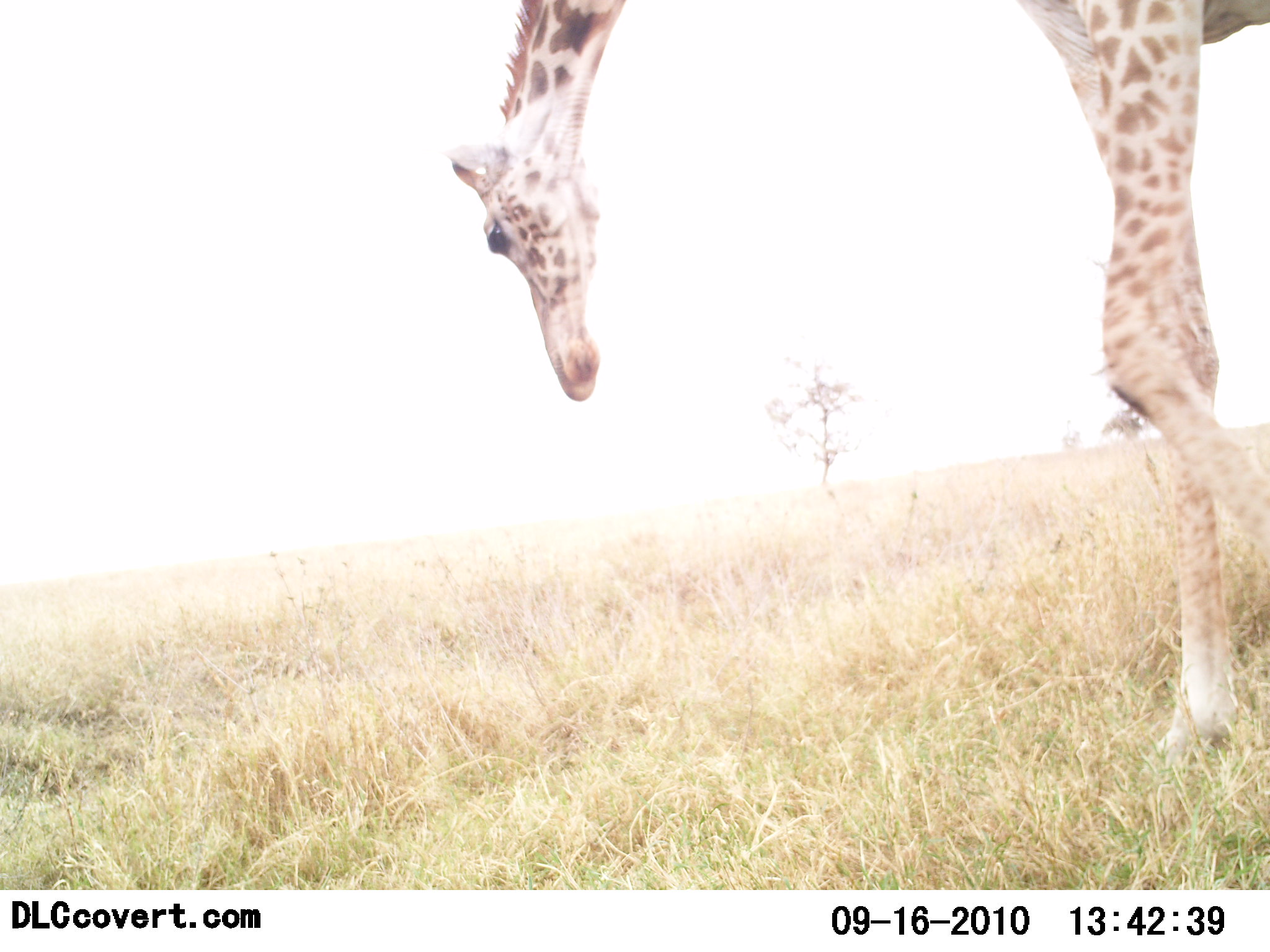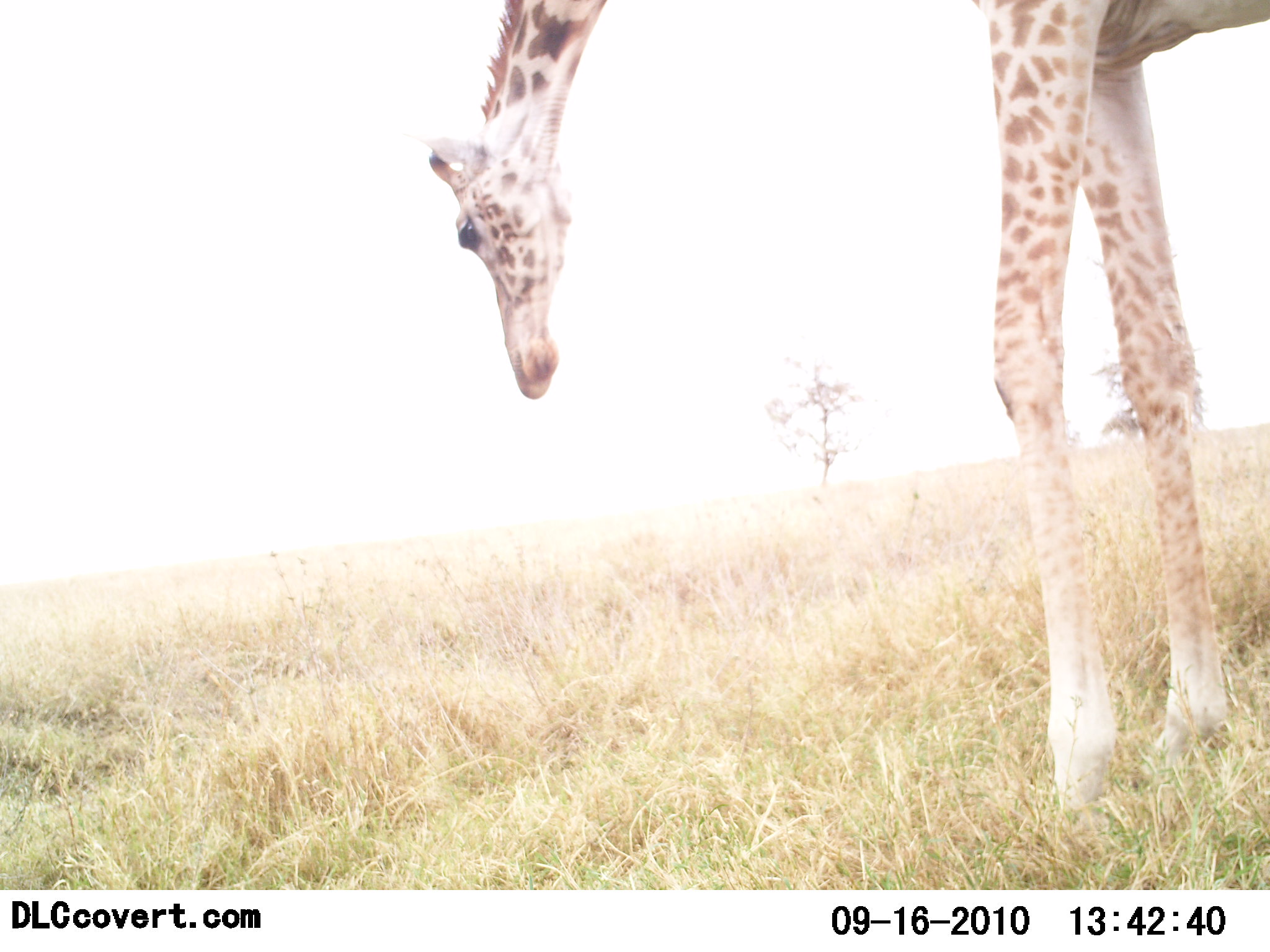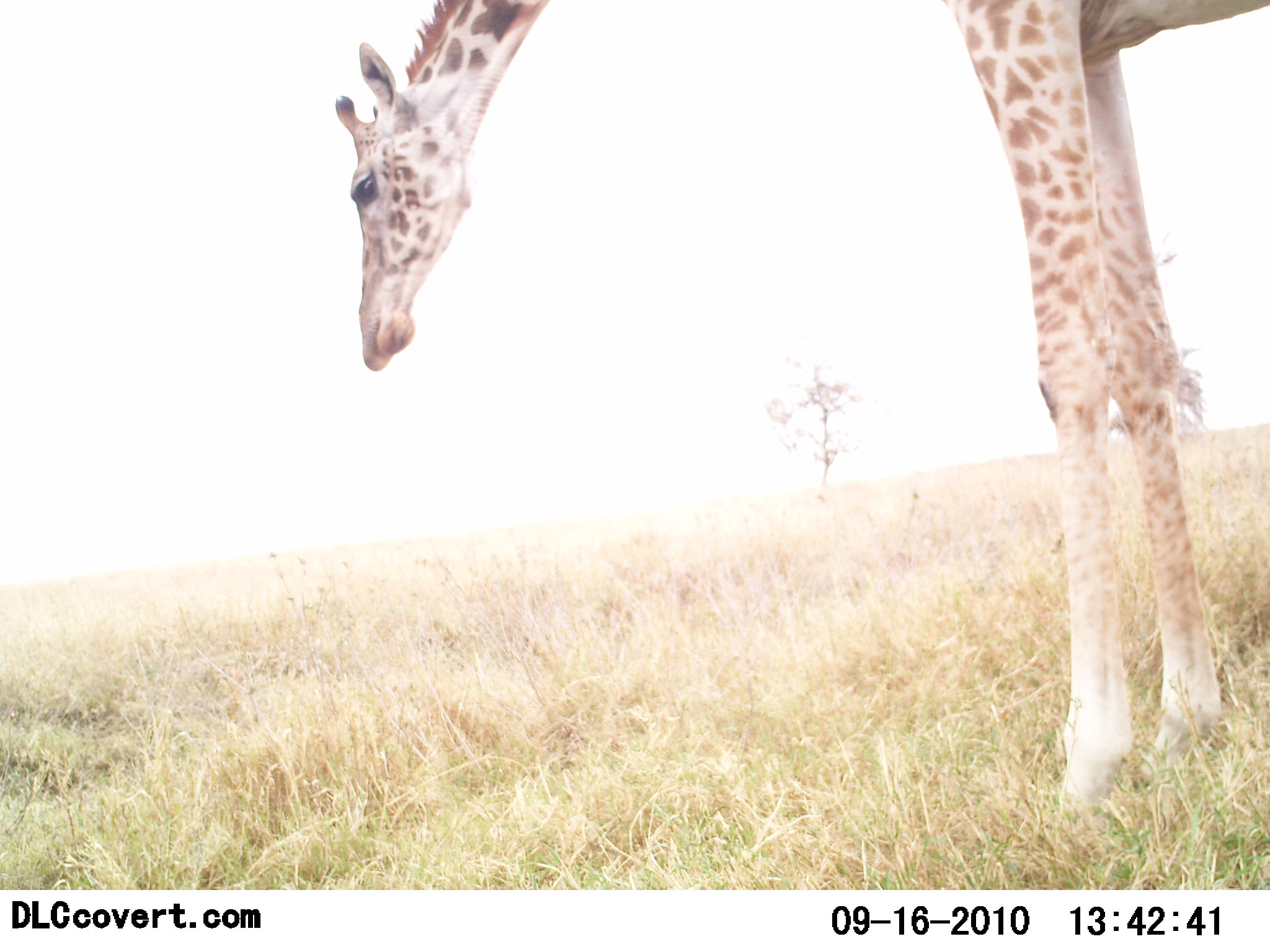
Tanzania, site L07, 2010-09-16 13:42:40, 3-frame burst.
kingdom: Animalia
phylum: Chordata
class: Mammalia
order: Artiodactyla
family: Giraffidae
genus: Giraffa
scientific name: Giraffa camelopardalis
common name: giraffe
Giraffe (Giraffa camelopardalis), count 1. Behavior (volunteer vote fractions): standing 62%, resting 0%, moving 19%, interacting 0%. Young present (vote fraction): 0%. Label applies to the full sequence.